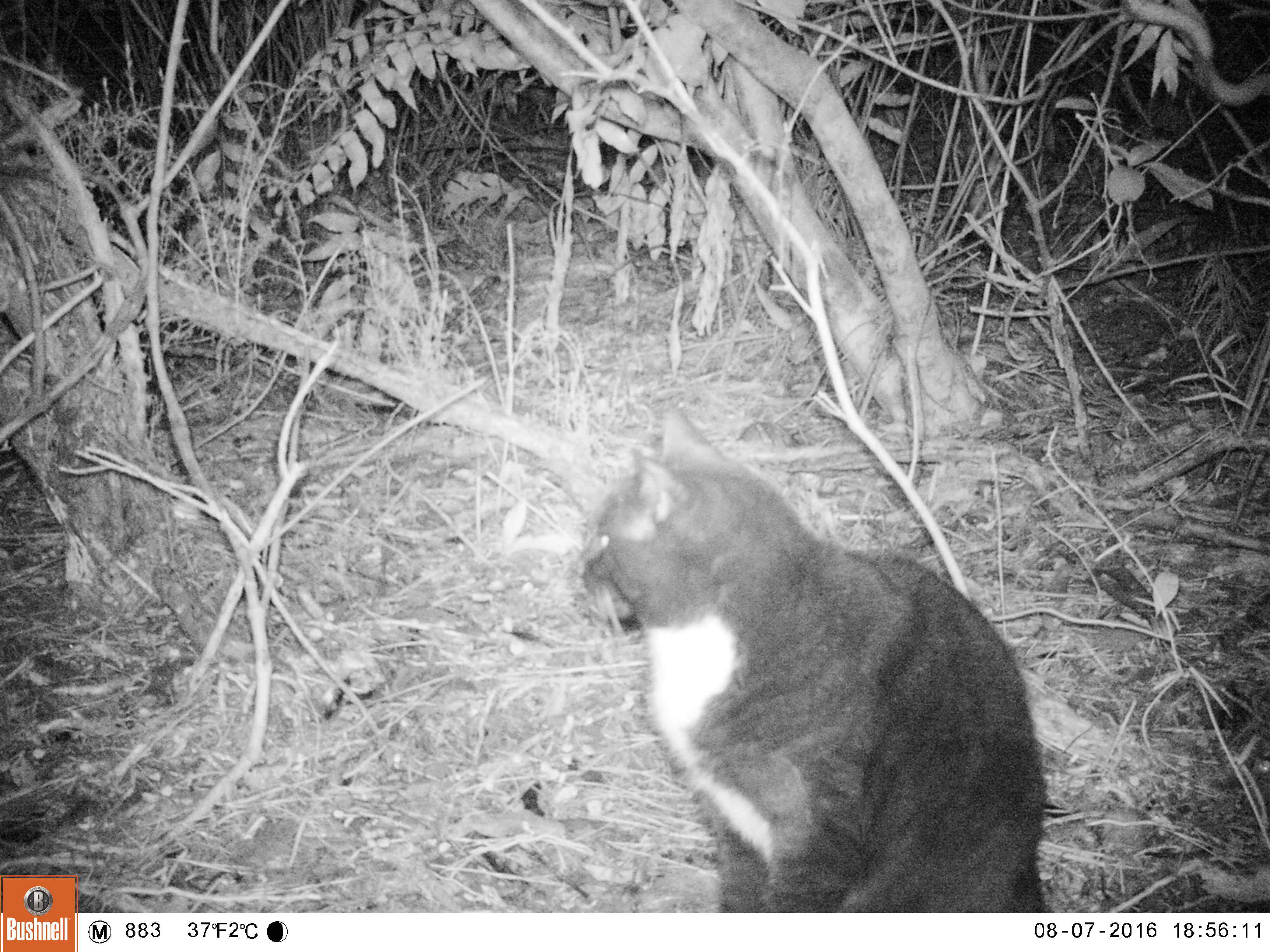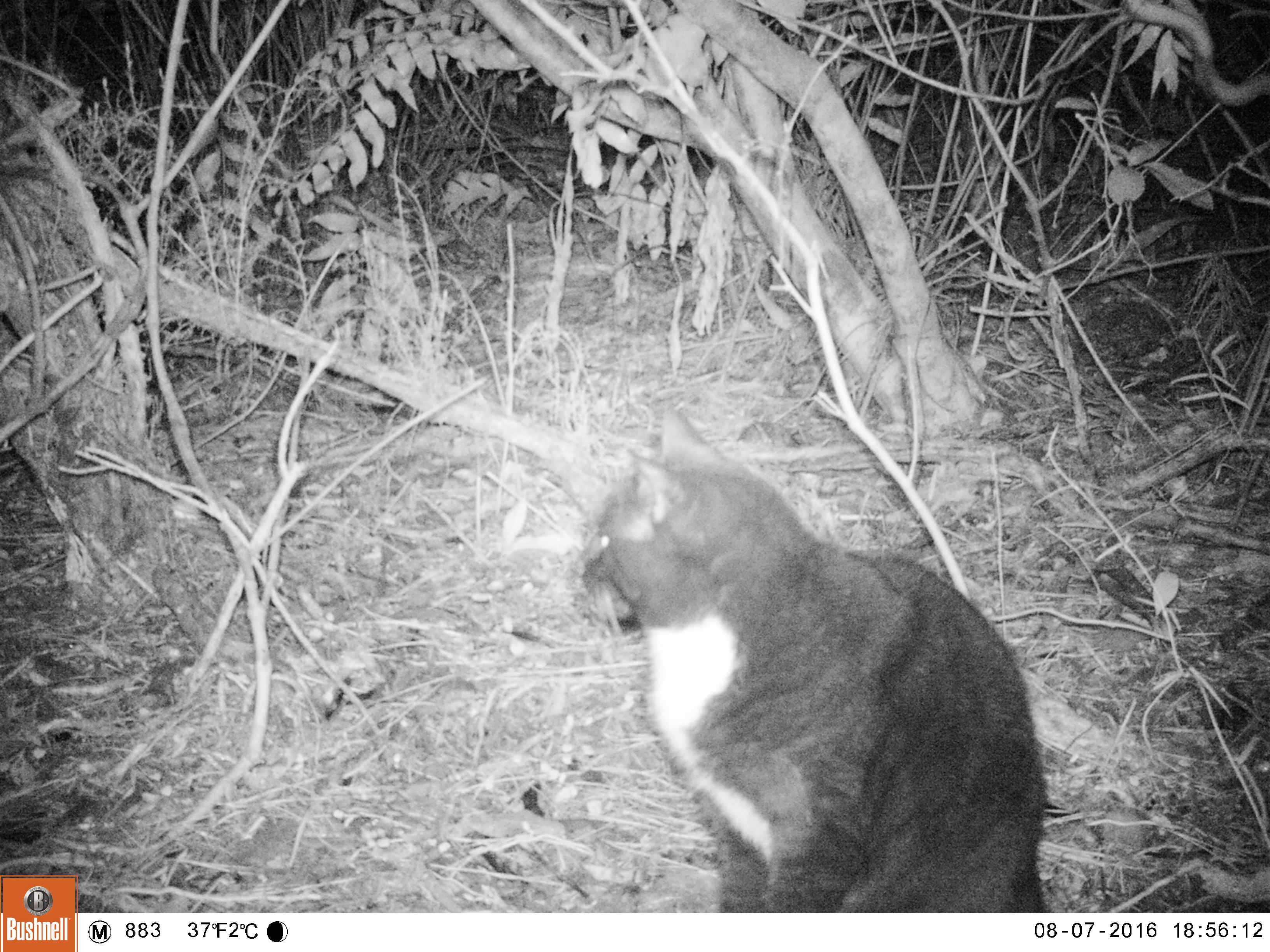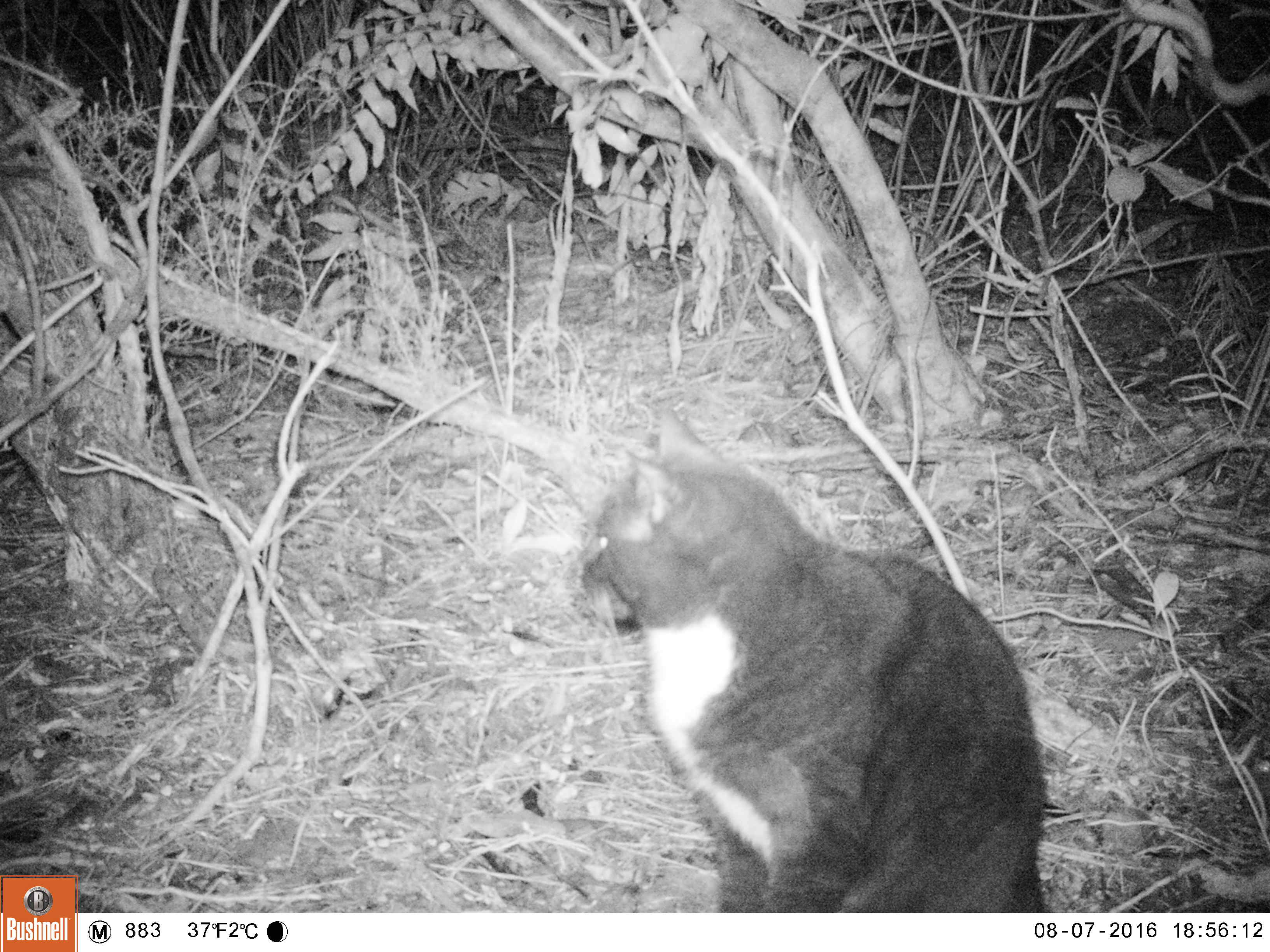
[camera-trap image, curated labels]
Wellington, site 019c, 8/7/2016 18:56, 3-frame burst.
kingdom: Animalia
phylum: Chordata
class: Mammalia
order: Carnivora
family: Felidae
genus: Felis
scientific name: Felis catus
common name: cat